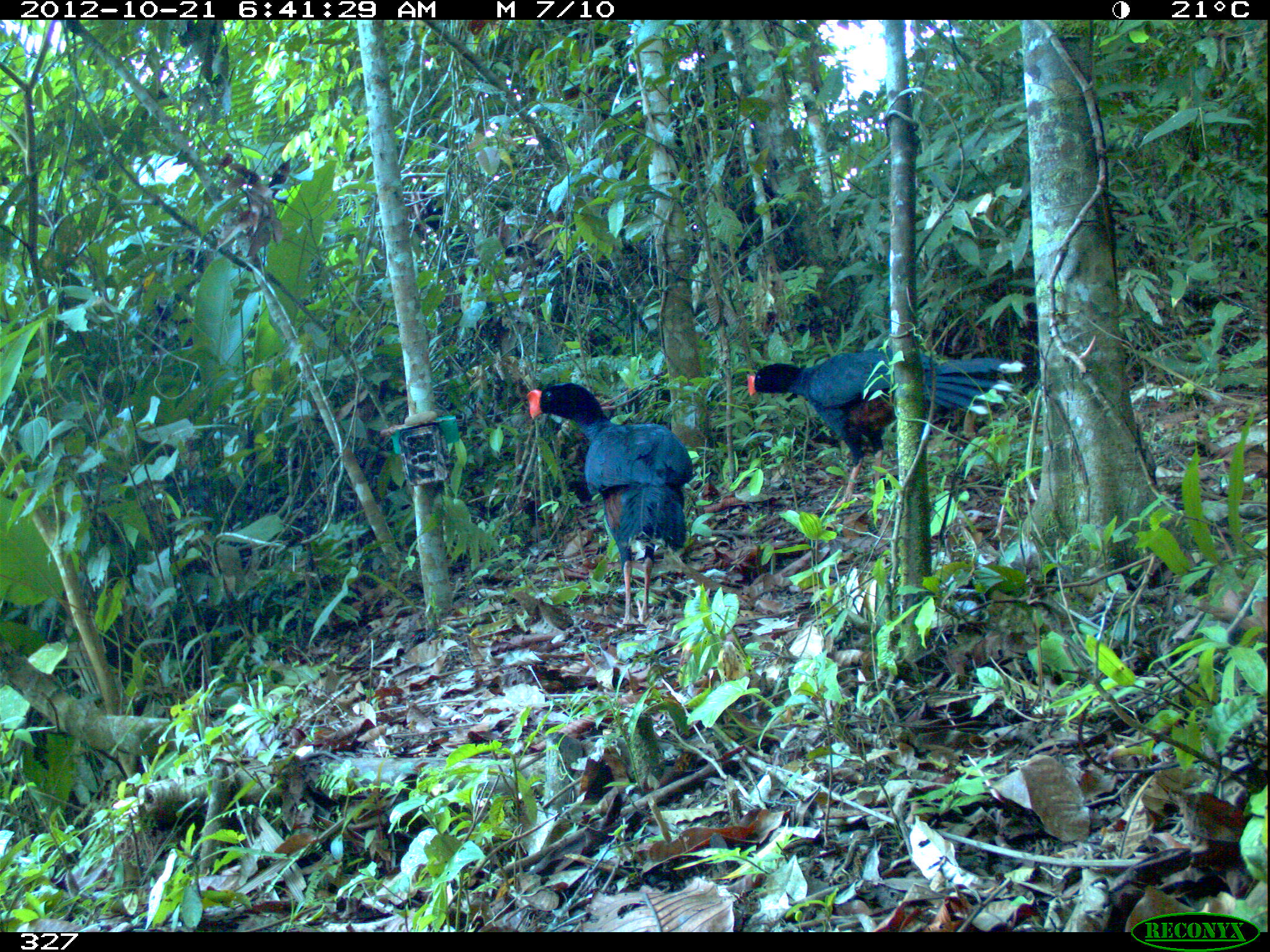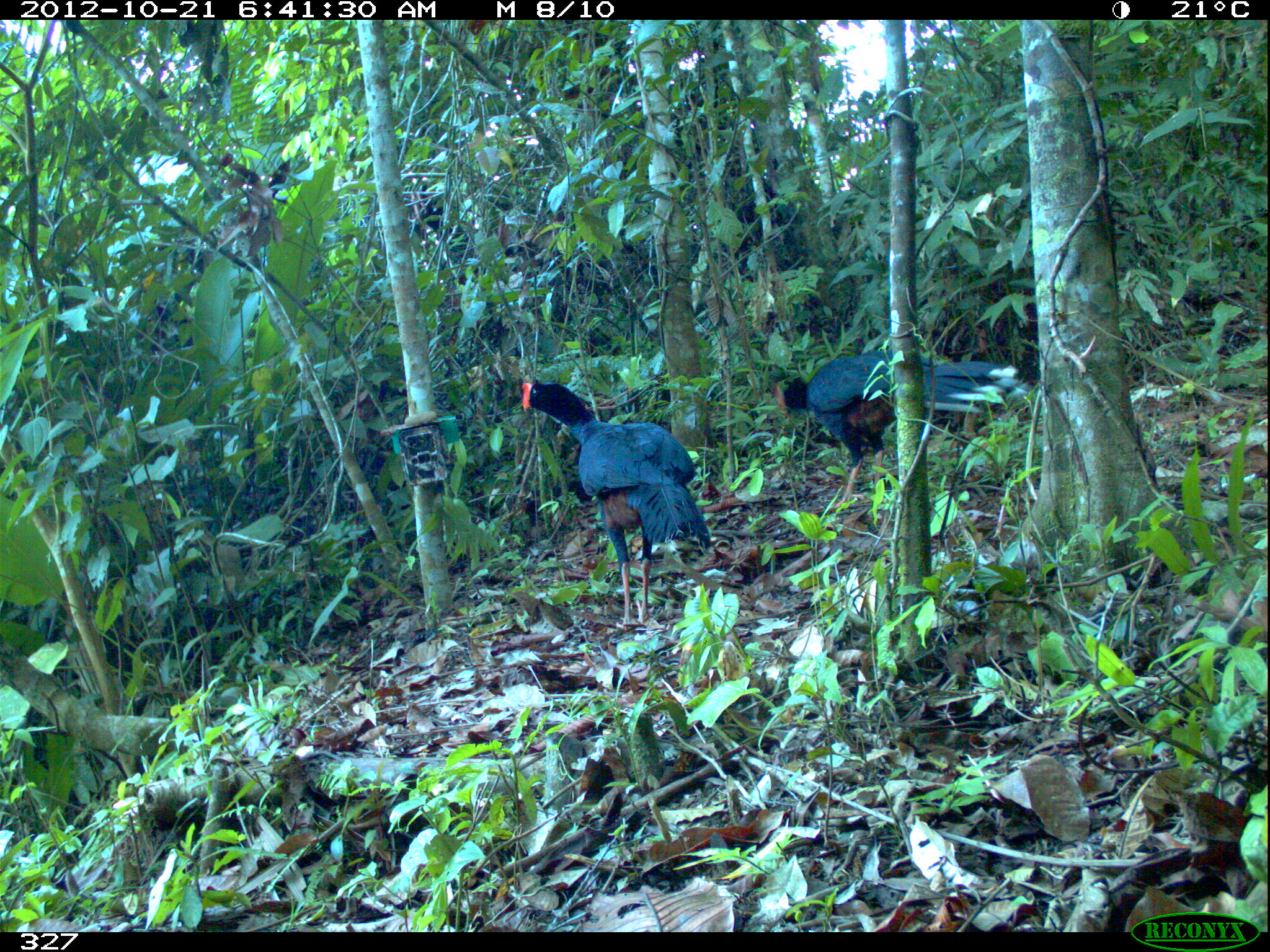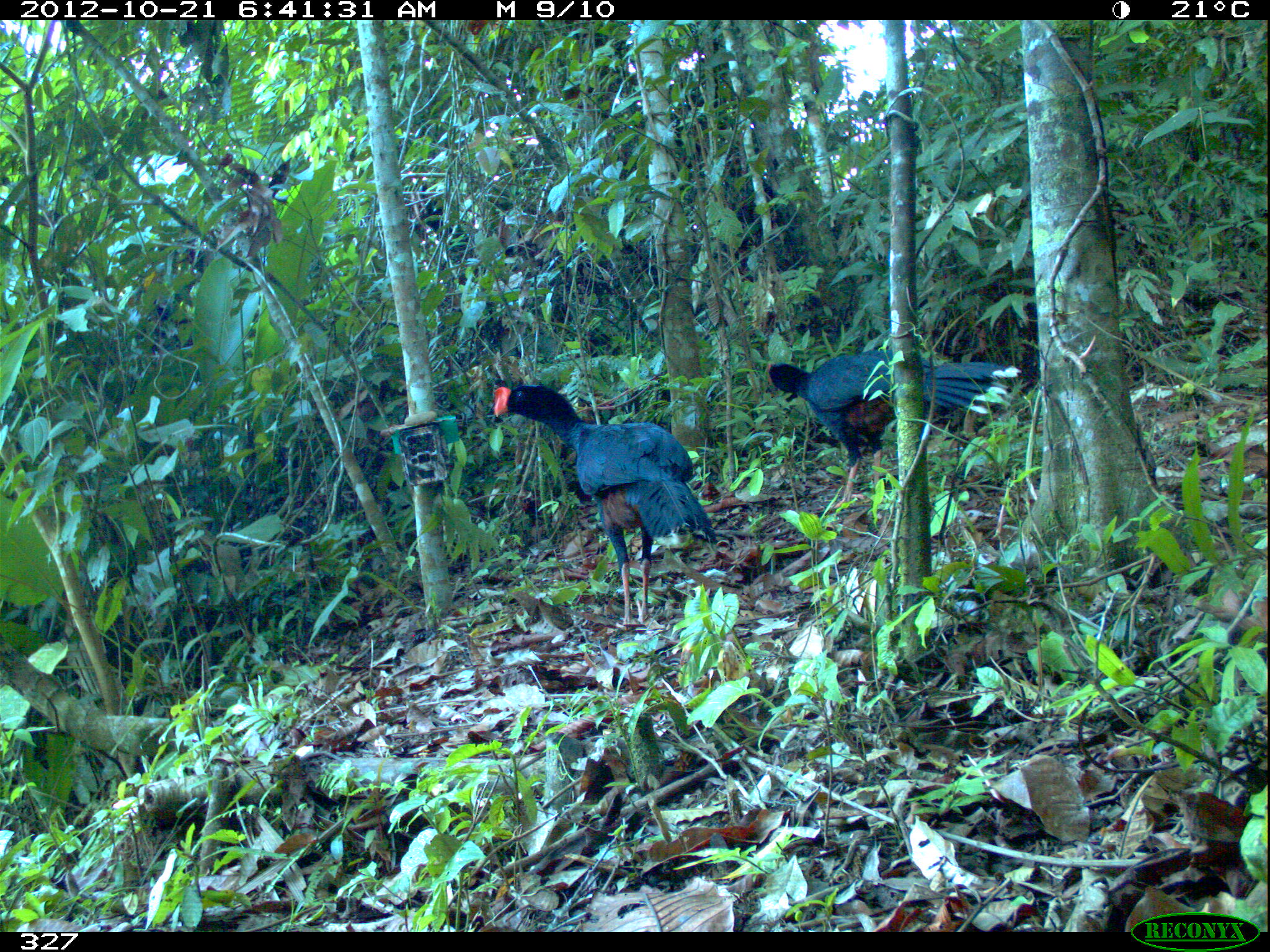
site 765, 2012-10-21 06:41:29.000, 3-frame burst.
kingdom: Animalia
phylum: Chordata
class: Aves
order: Galliformes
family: Cracidae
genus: Mitu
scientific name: Mitu tuberosum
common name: razor-billed curassow